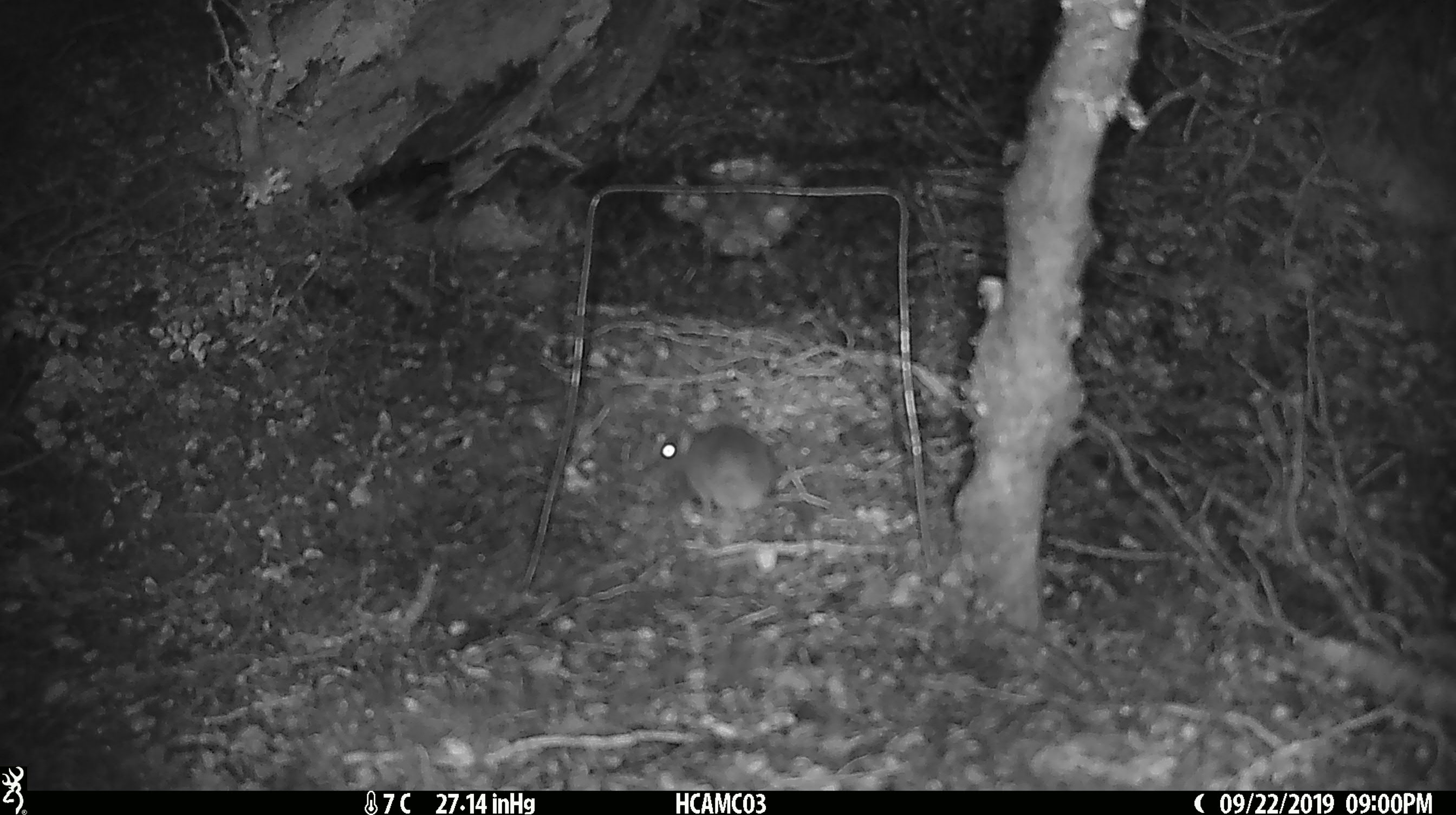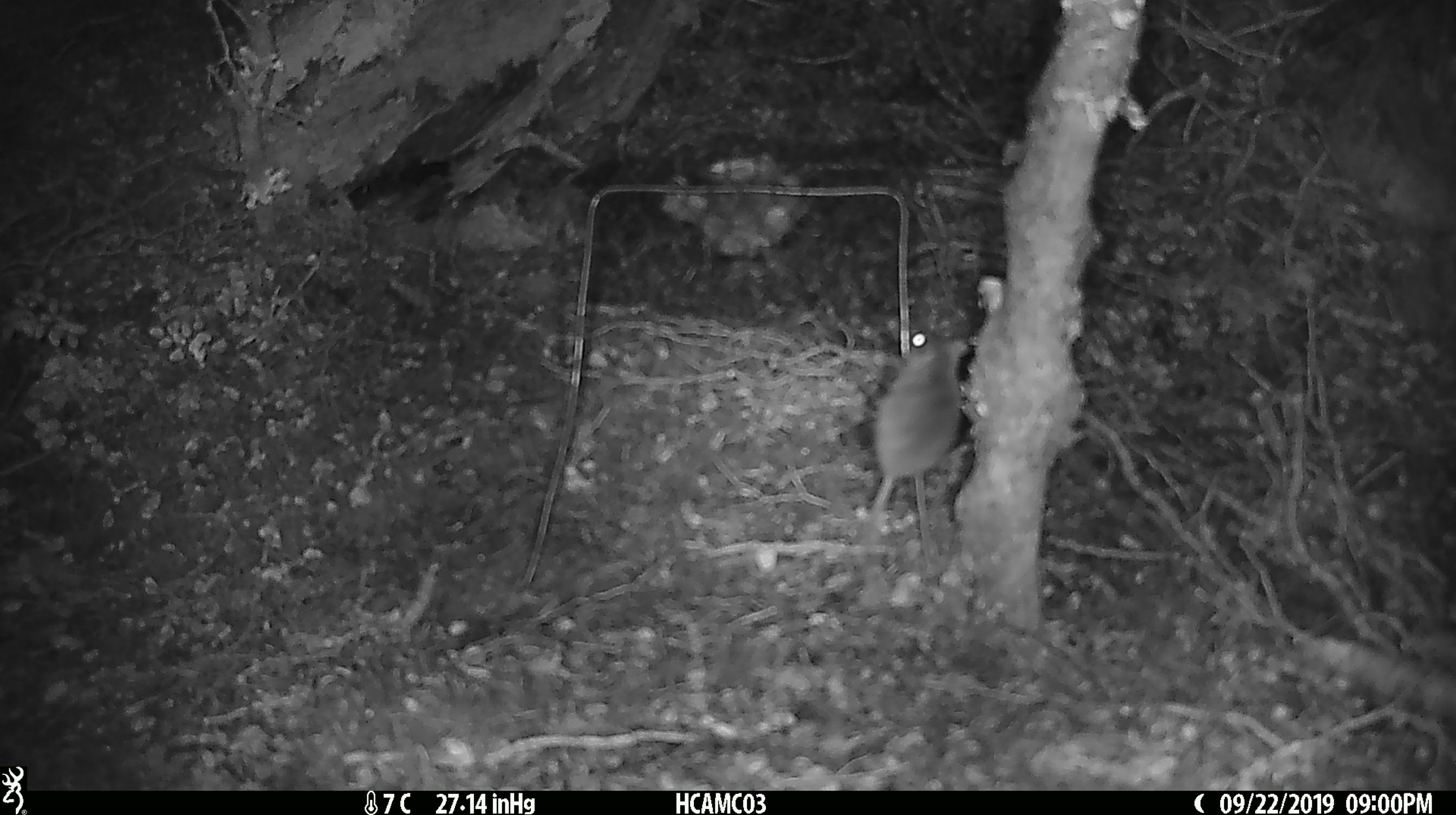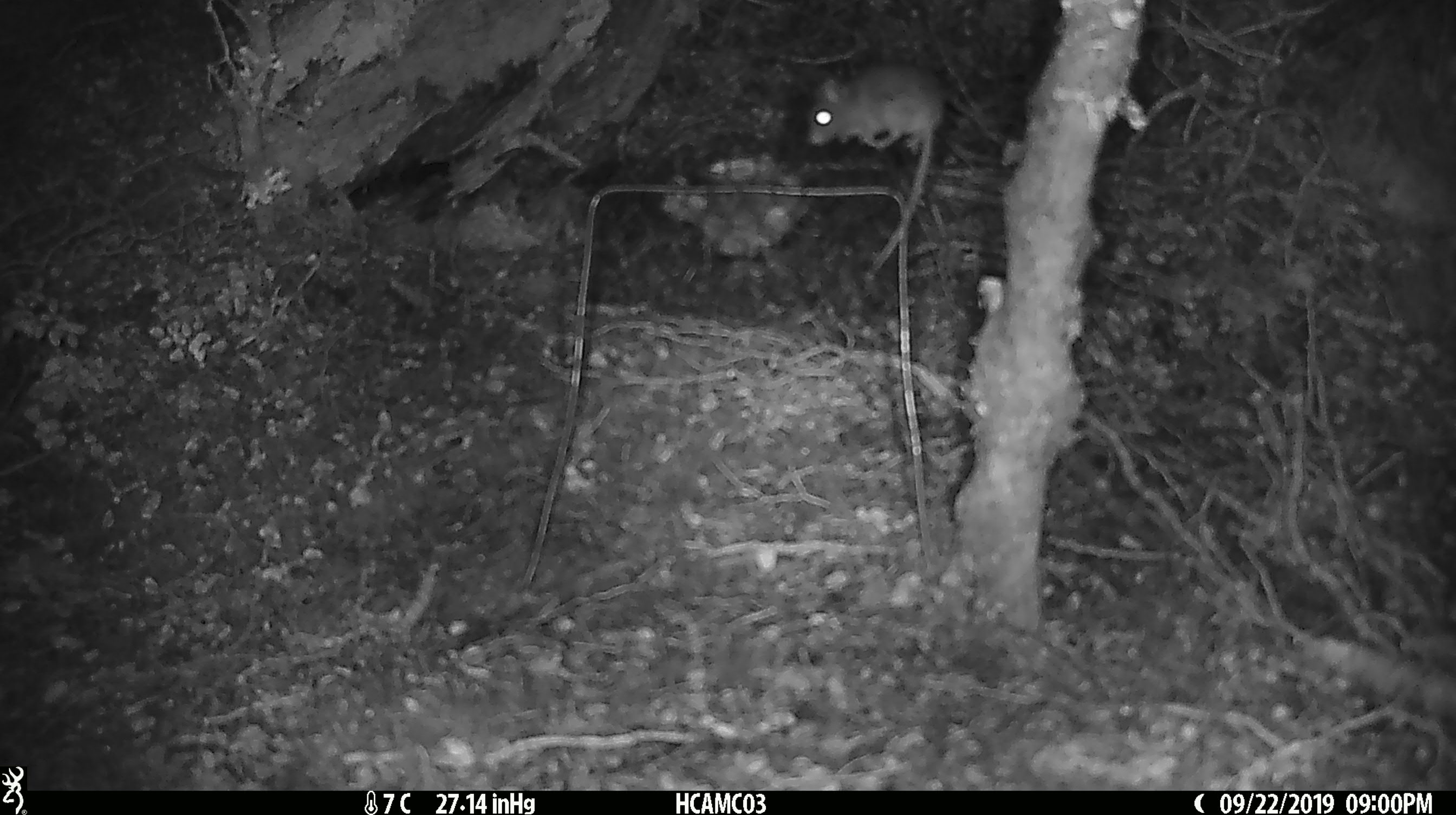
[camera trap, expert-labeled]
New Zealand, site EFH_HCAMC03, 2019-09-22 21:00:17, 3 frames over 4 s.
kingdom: Animalia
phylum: Chordata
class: Mammalia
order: Rodentia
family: Muridae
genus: Mus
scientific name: Mus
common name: mouse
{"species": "mouse (Mus)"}